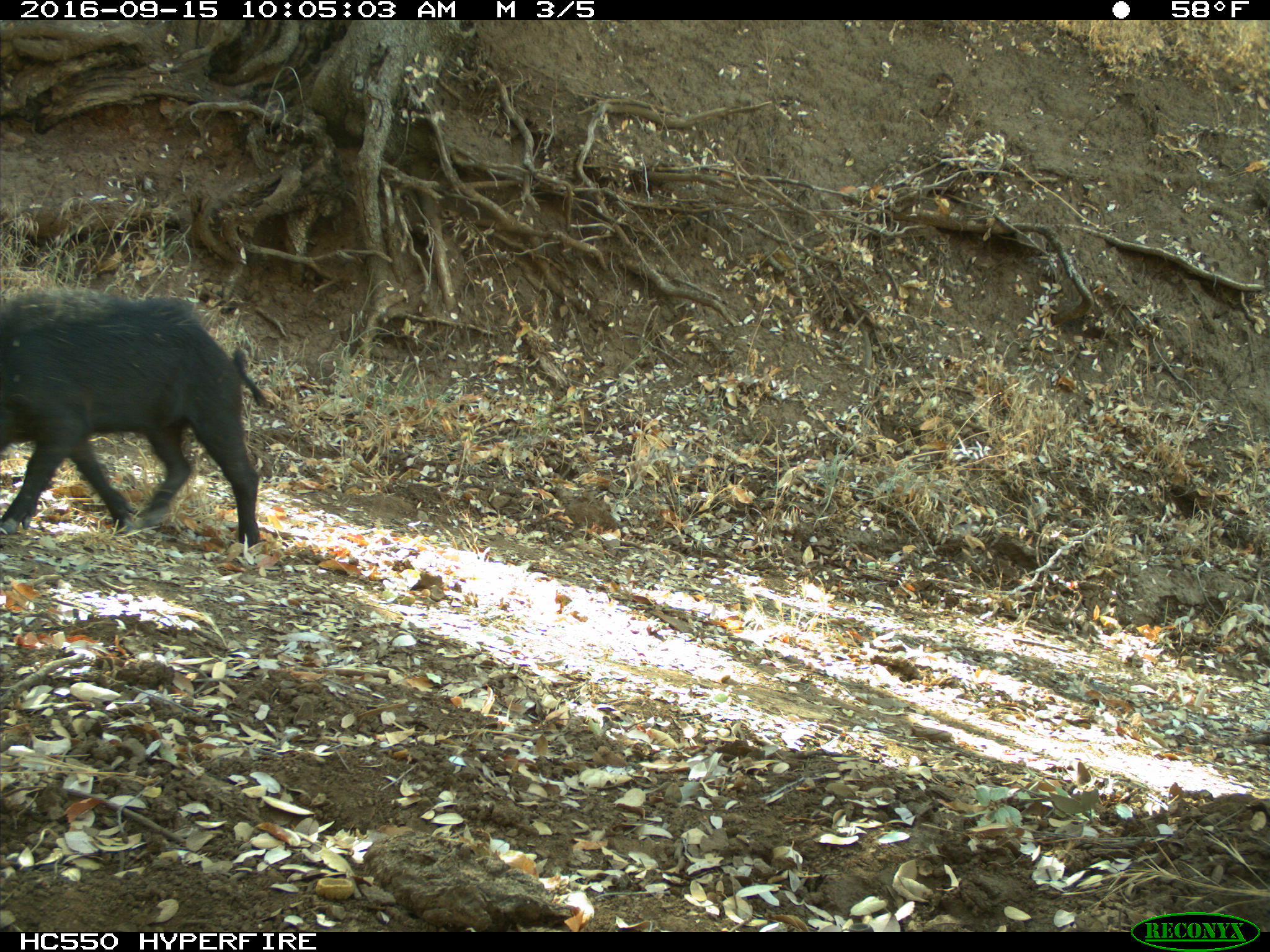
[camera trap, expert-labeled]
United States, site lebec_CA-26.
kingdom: Animalia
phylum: Chordata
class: Mammalia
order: Artiodactyla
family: Suidae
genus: Sus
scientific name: Sus scrofa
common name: wild boar